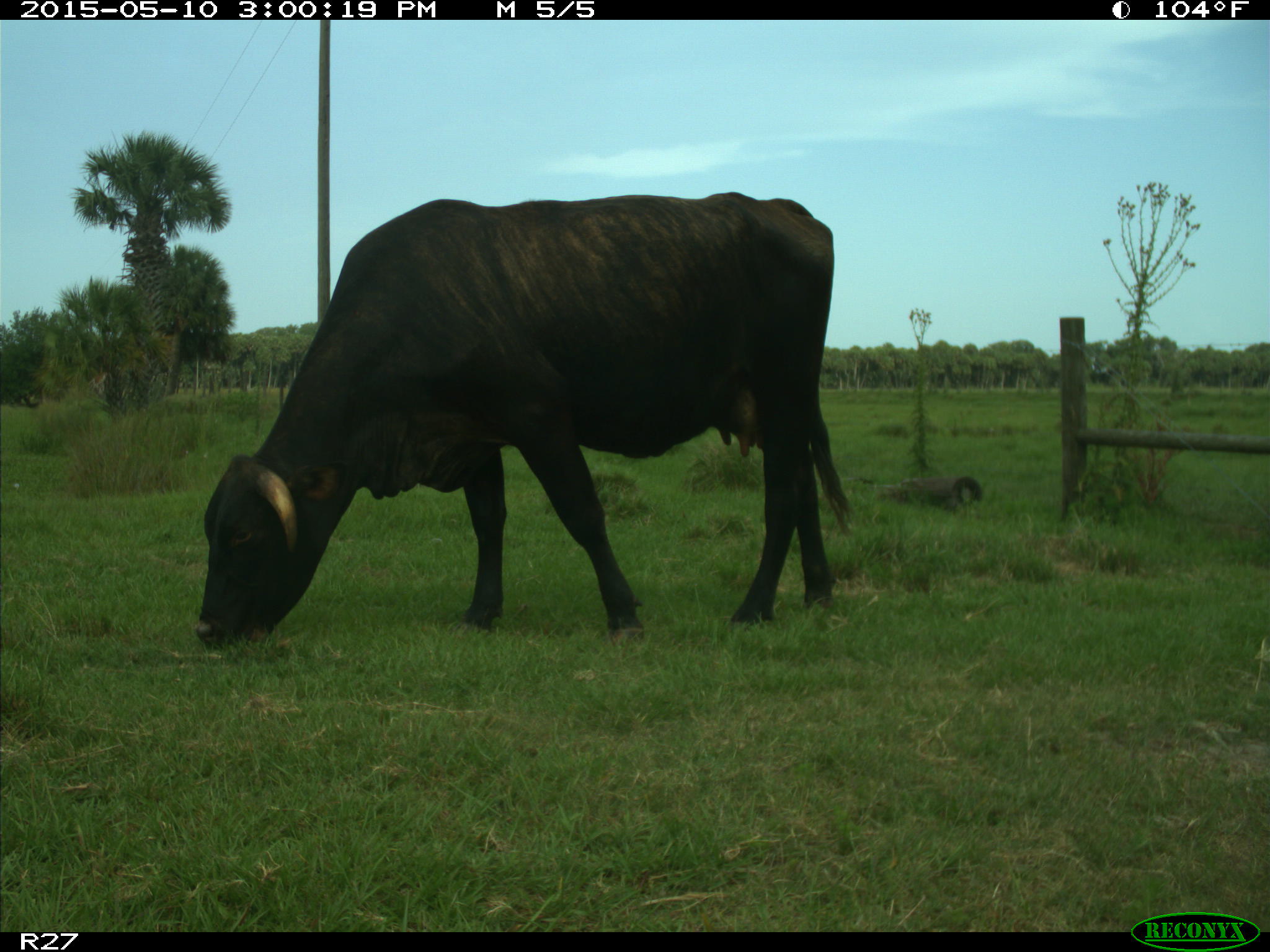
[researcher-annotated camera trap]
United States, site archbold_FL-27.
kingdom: Animalia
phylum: Chordata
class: Mammalia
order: Artiodactyla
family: Bovidae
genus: Bos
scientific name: Bos taurus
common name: domestic cow